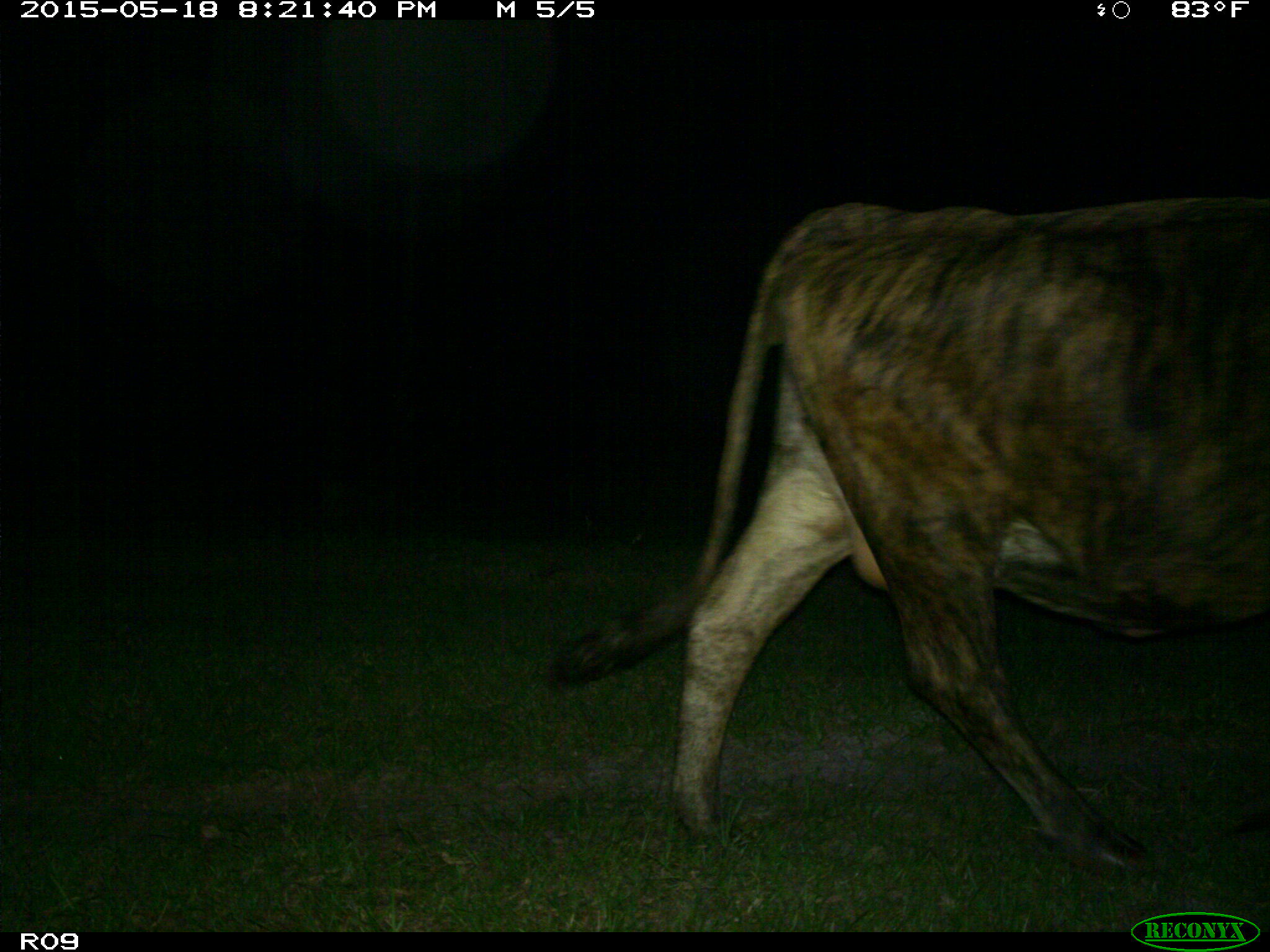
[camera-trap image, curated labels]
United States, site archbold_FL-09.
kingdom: Animalia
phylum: Chordata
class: Mammalia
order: Artiodactyla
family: Bovidae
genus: Bos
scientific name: Bos taurus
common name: domestic cow